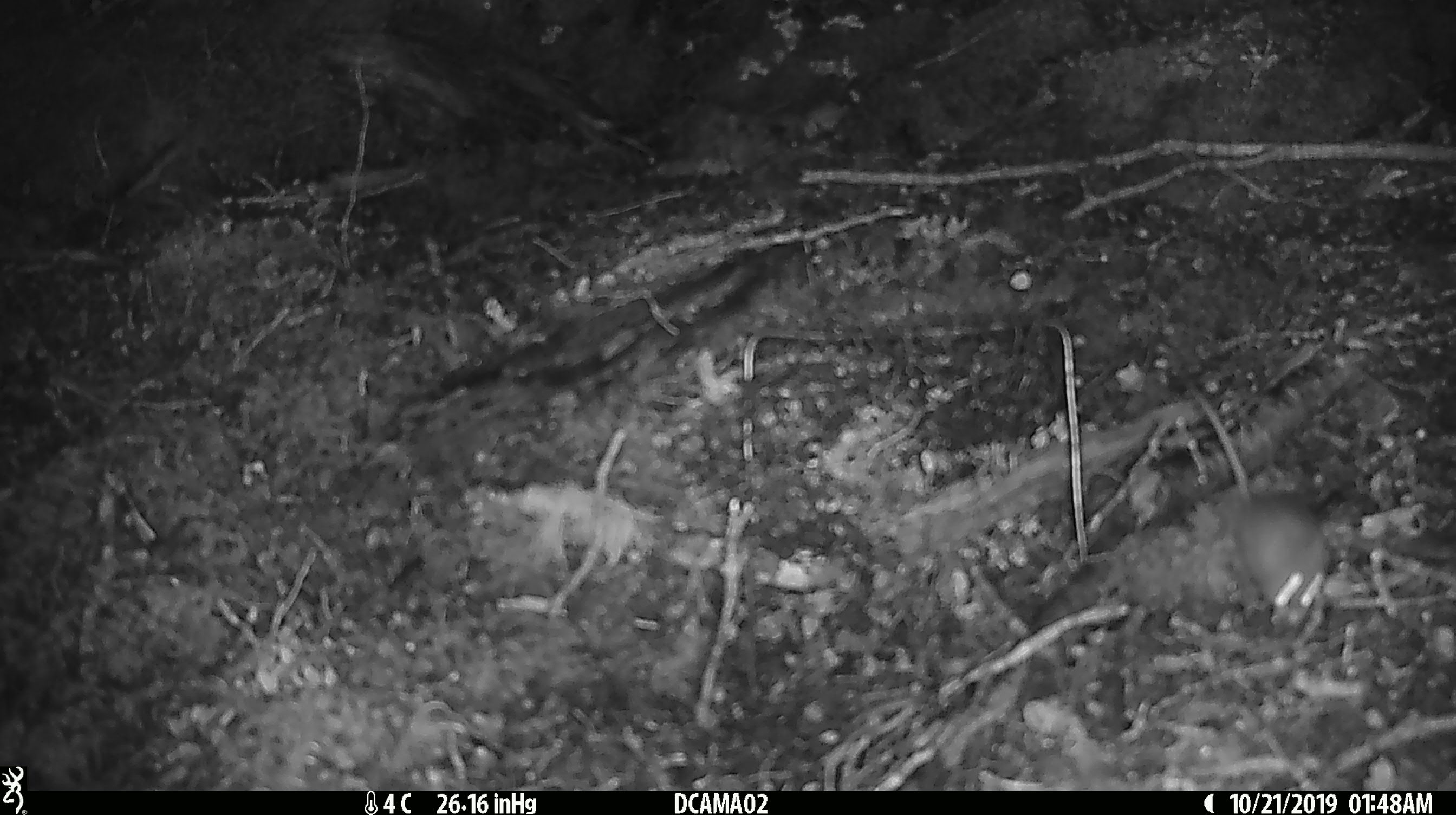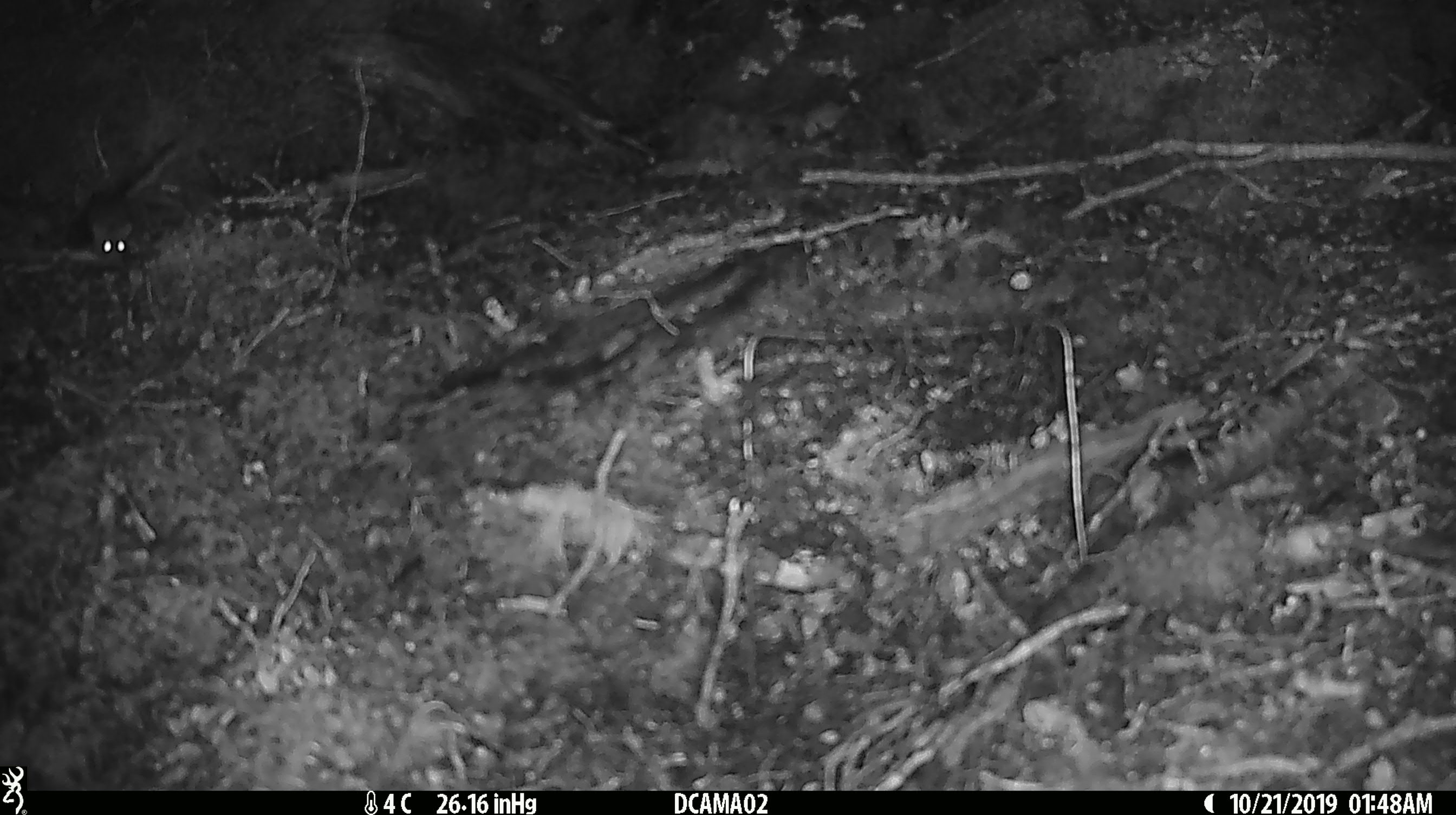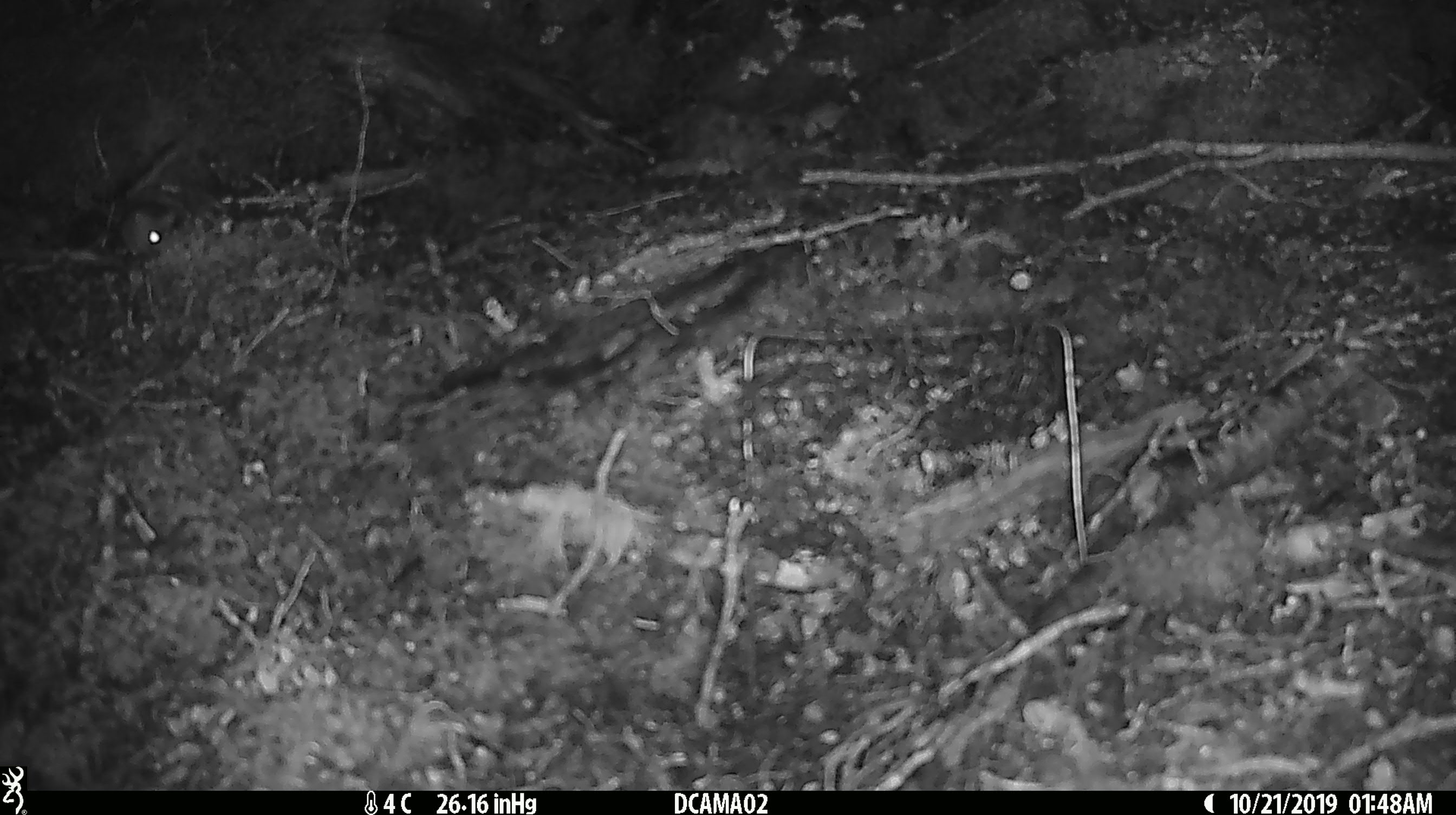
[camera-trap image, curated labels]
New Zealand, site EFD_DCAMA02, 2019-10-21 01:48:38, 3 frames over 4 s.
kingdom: Animalia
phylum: Chordata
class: Mammalia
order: Rodentia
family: Muridae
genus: Mus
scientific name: Mus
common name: mouse